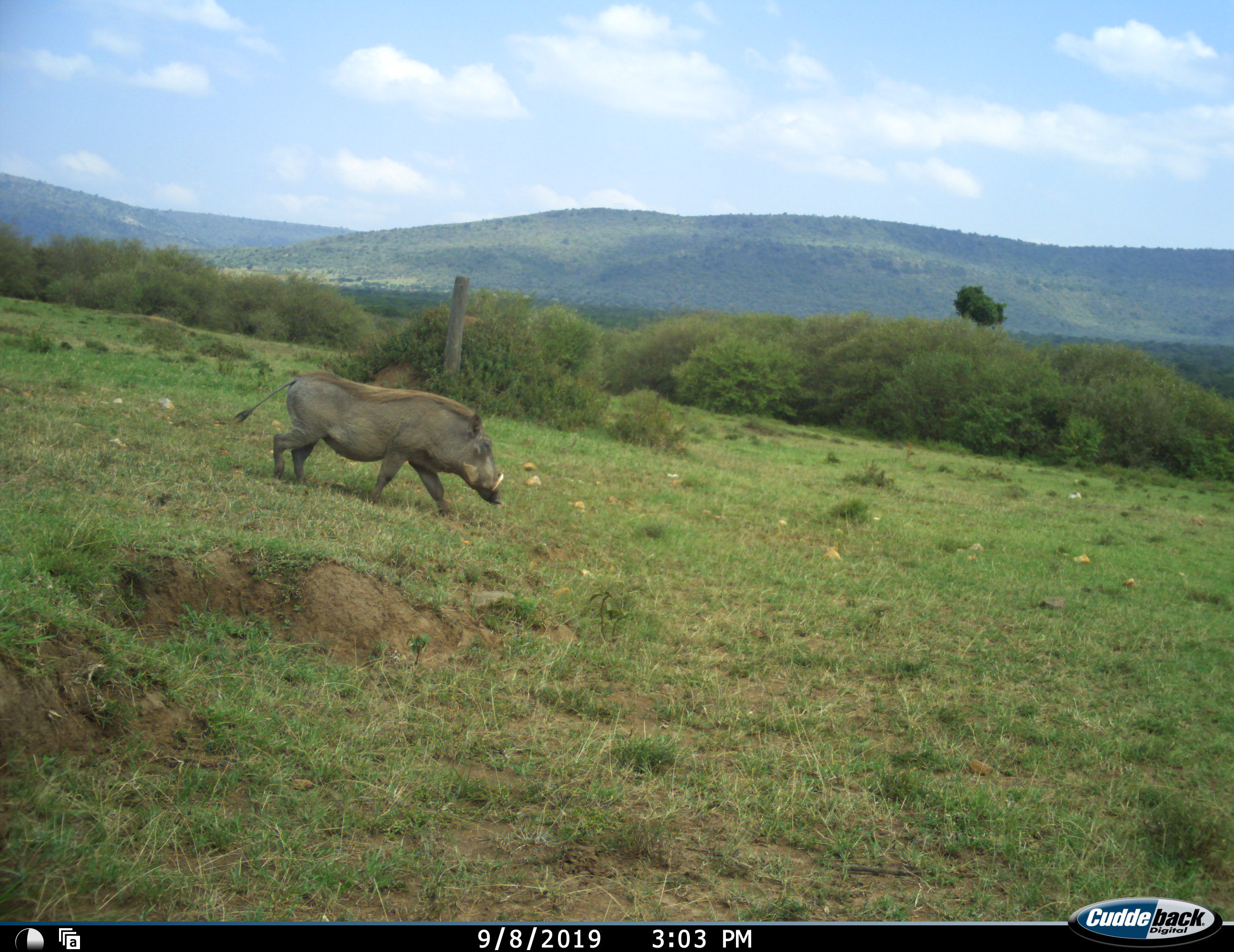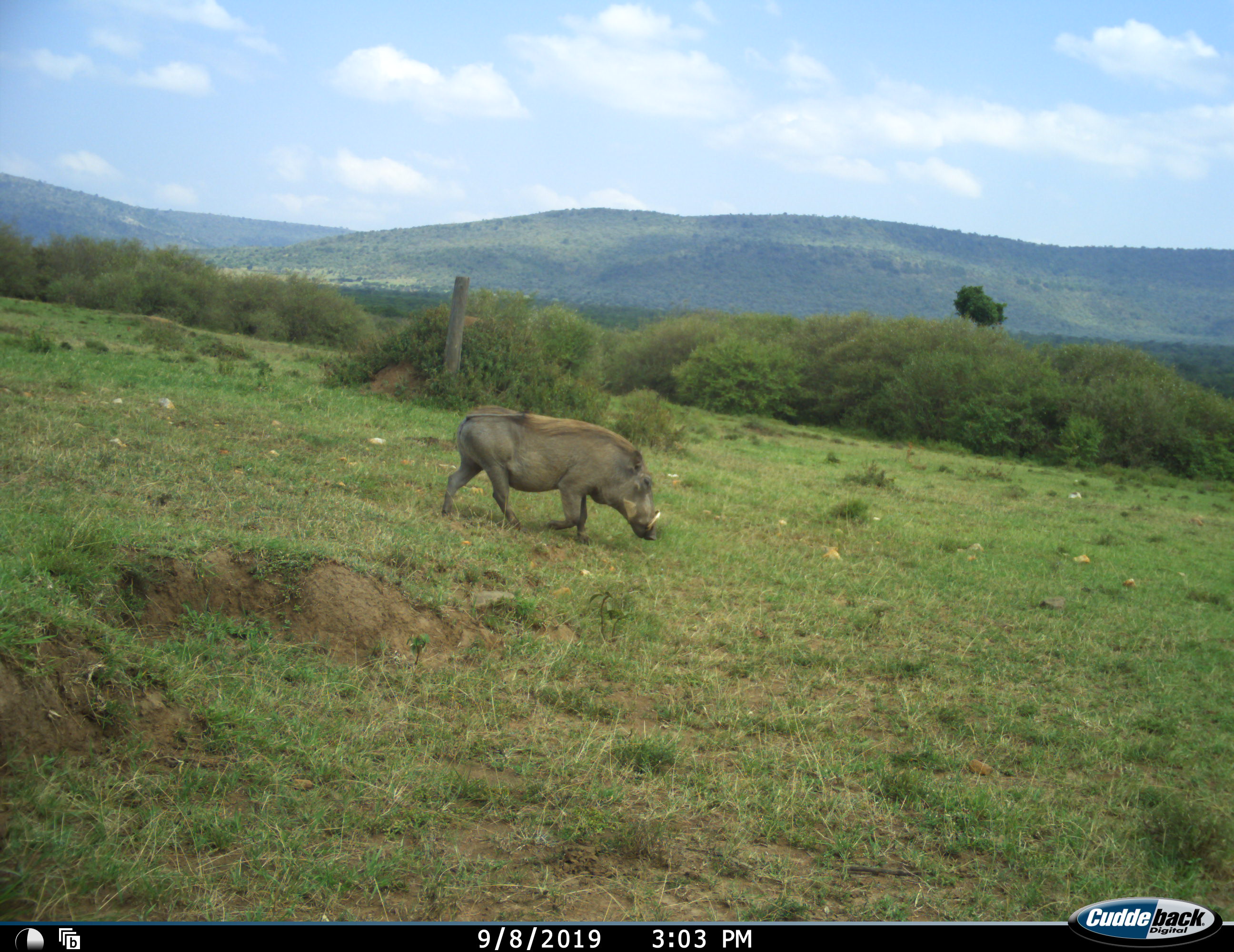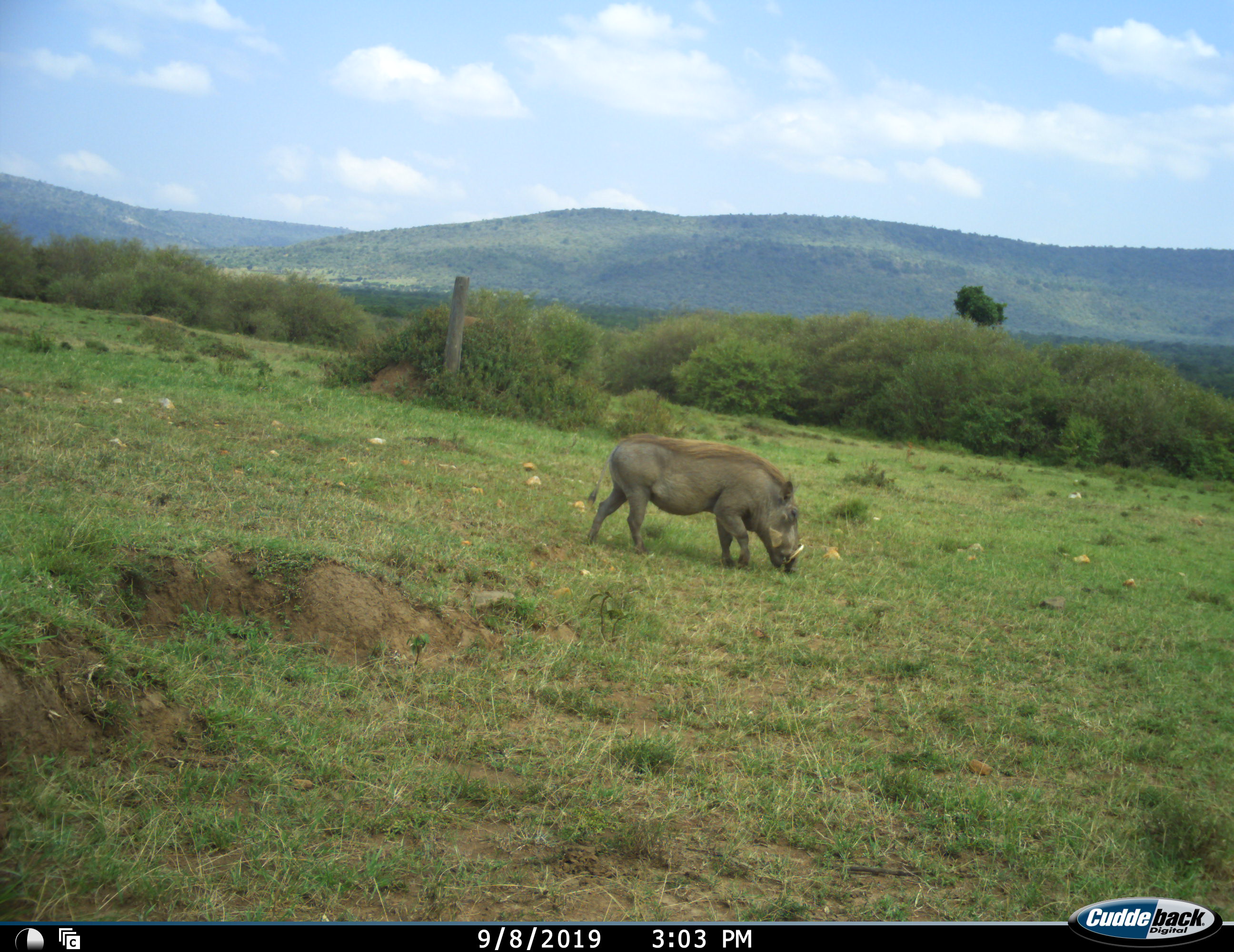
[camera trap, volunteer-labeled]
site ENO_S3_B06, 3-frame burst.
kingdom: Animalia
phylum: Chordata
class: Mammalia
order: Artiodactyla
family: Suidae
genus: Phacochoerus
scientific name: Phacochoerus africanus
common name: warthog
Warthog (Phacochoerus africanus), count 1. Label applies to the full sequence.